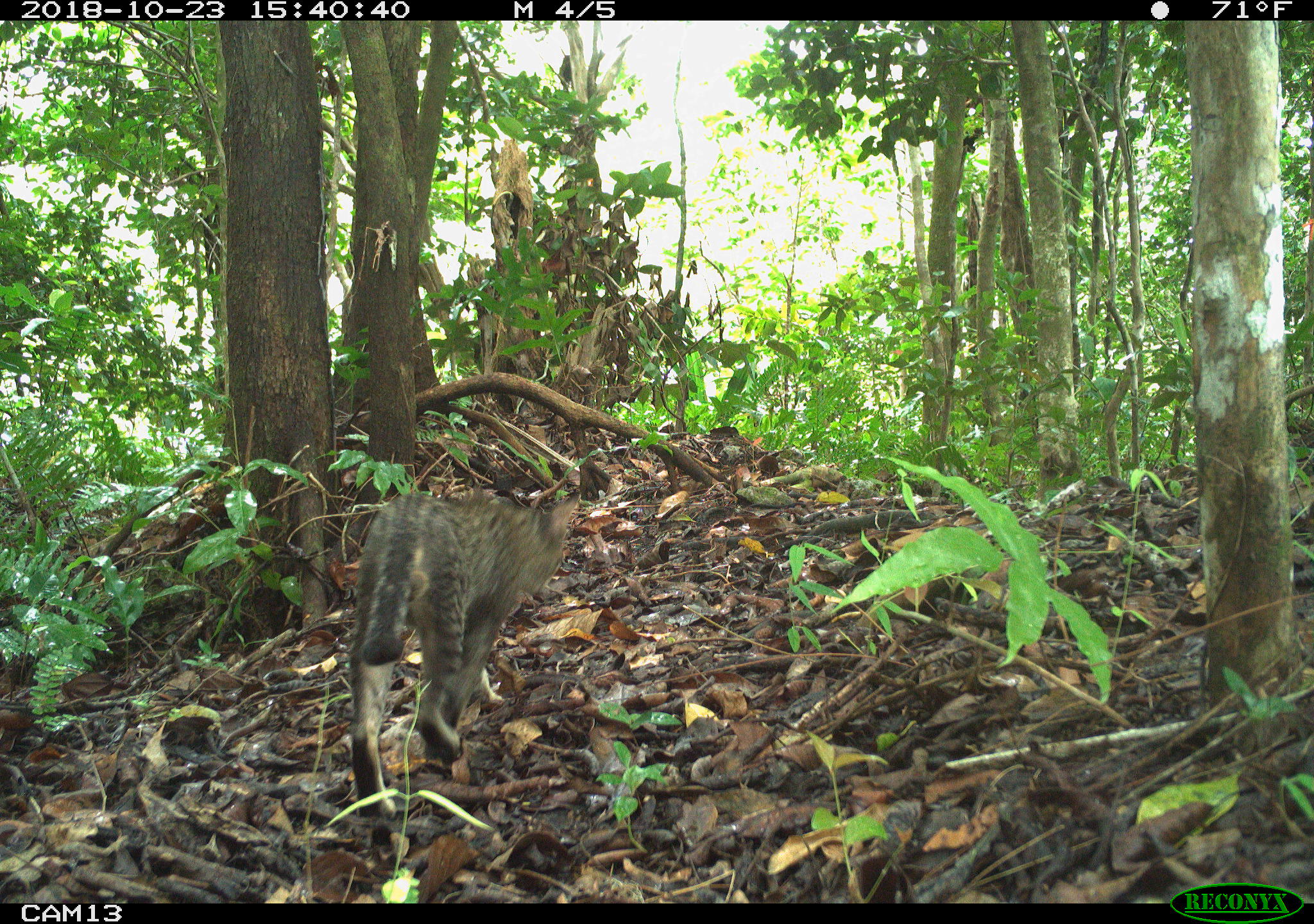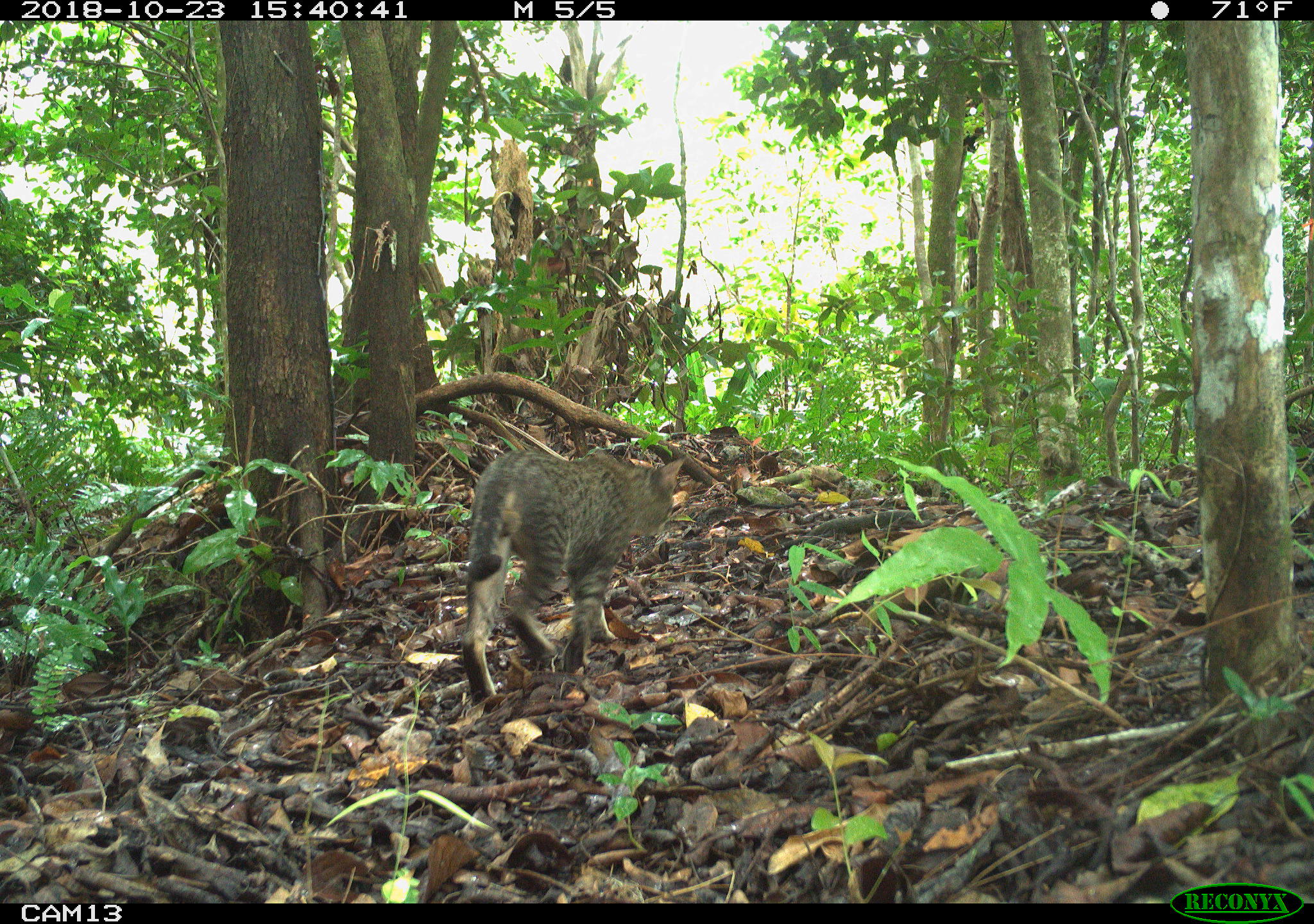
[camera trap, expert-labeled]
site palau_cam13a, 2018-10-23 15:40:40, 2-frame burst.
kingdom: Animalia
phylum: Chordata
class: Mammalia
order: Carnivora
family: Felidae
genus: Felis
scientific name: Felis catus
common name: cat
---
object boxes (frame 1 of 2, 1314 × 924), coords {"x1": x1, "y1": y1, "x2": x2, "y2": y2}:
cat: {"x1": 344, "y1": 487, "x2": 577, "y2": 827}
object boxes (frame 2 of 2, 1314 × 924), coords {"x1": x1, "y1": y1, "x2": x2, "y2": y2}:
cat: {"x1": 457, "y1": 445, "x2": 679, "y2": 708}